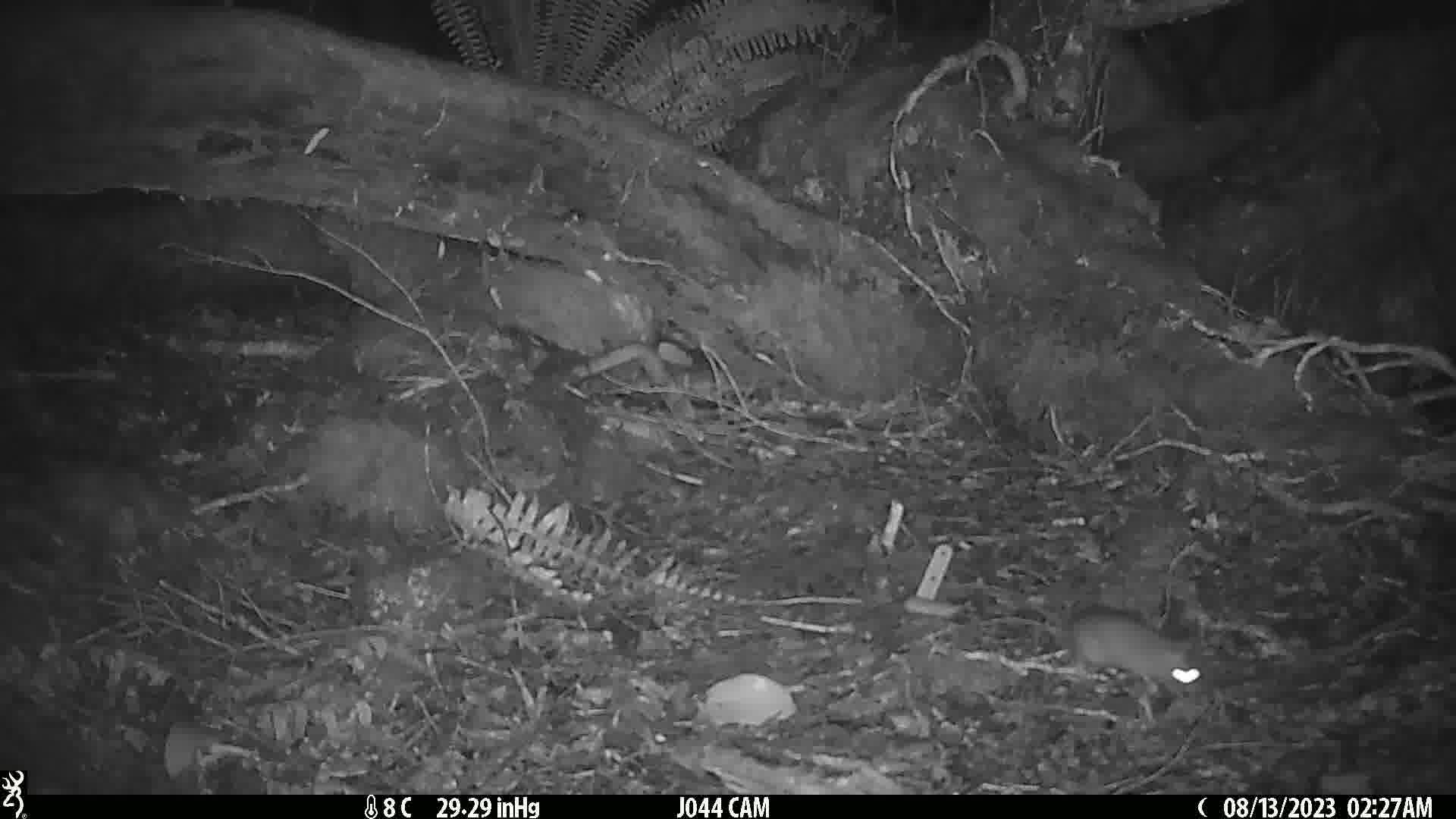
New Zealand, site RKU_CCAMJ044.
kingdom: Animalia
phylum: Chordata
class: Mammalia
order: Rodentia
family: Muridae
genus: Rattus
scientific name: Rattus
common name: rat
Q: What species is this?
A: Rat (Rattus).